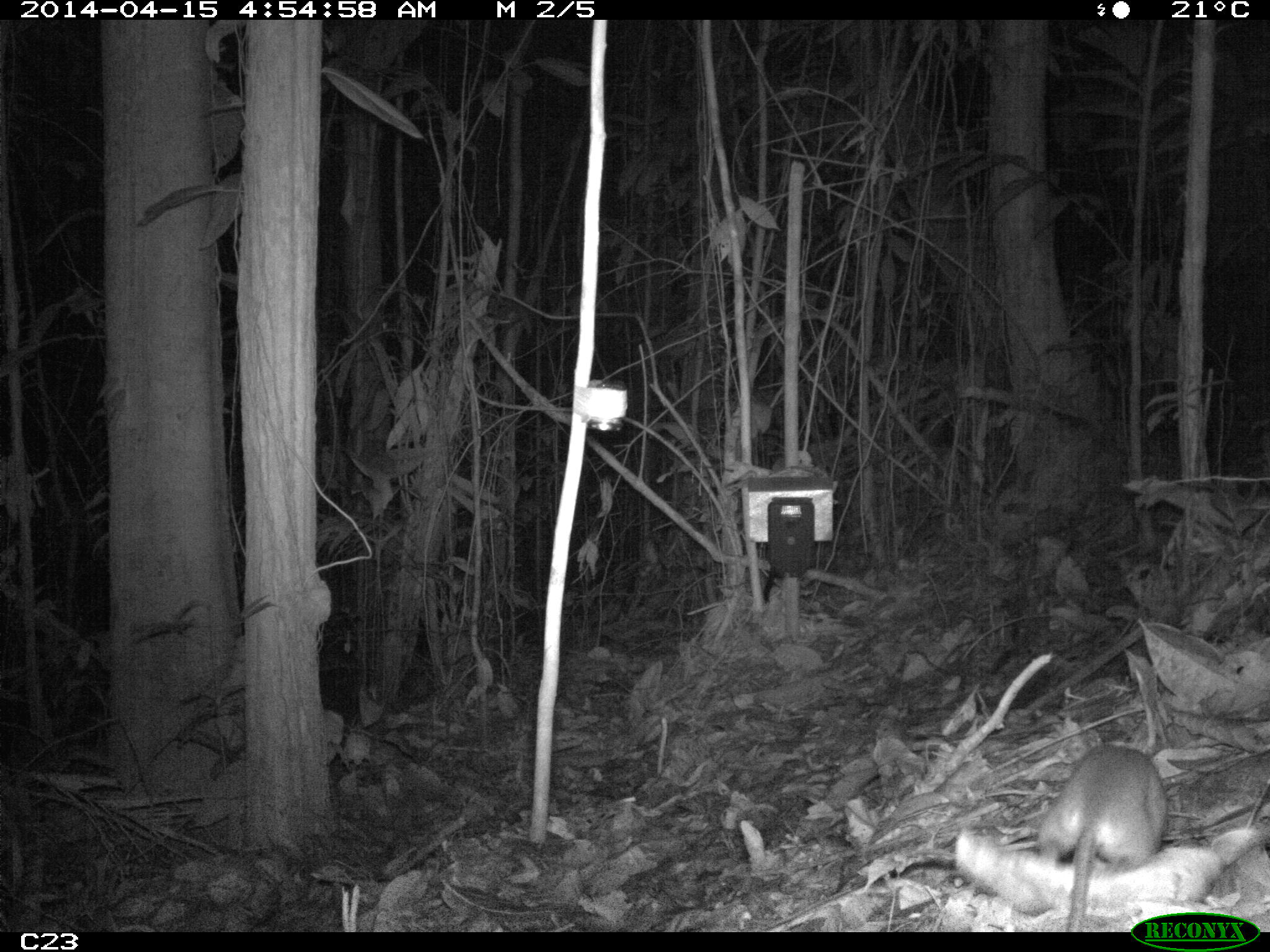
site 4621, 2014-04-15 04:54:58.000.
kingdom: Animalia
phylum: Chordata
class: Mammalia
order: Didelphimorphia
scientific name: Didelphimorphia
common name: opossum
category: unknown opossum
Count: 1.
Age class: adult.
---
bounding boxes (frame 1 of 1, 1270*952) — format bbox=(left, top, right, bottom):
unknown opossum: bbox=(1038, 739, 1165, 928)